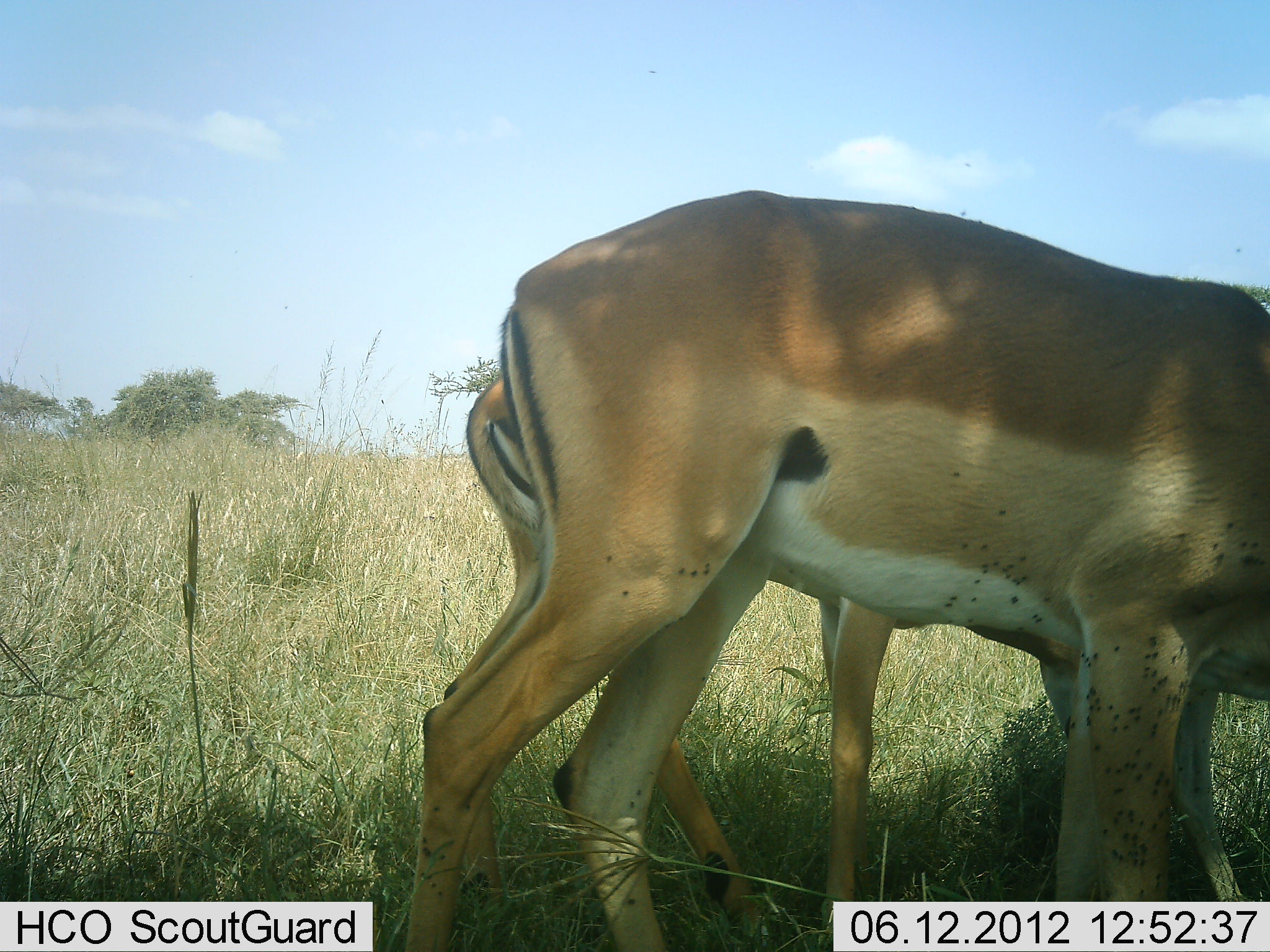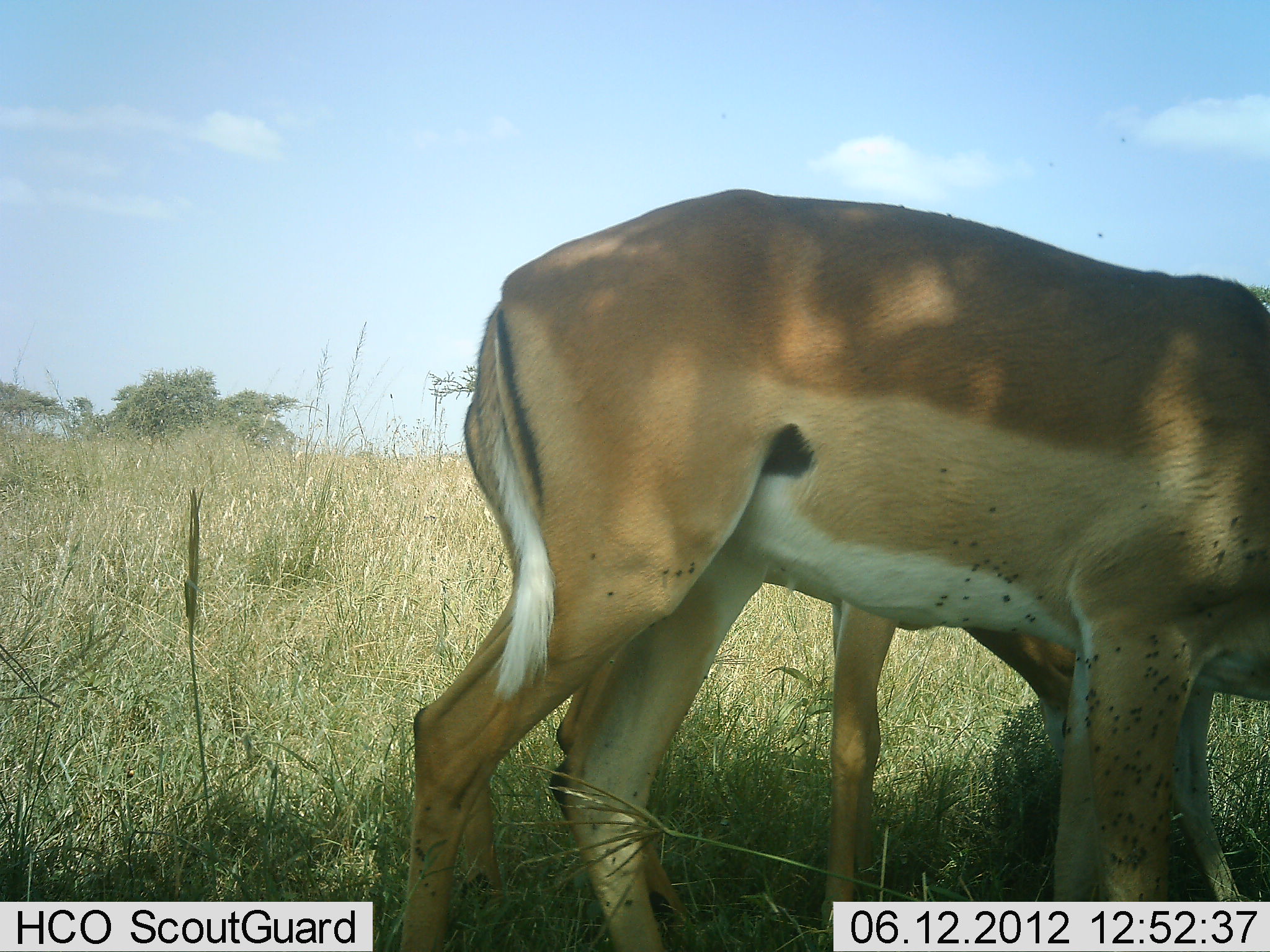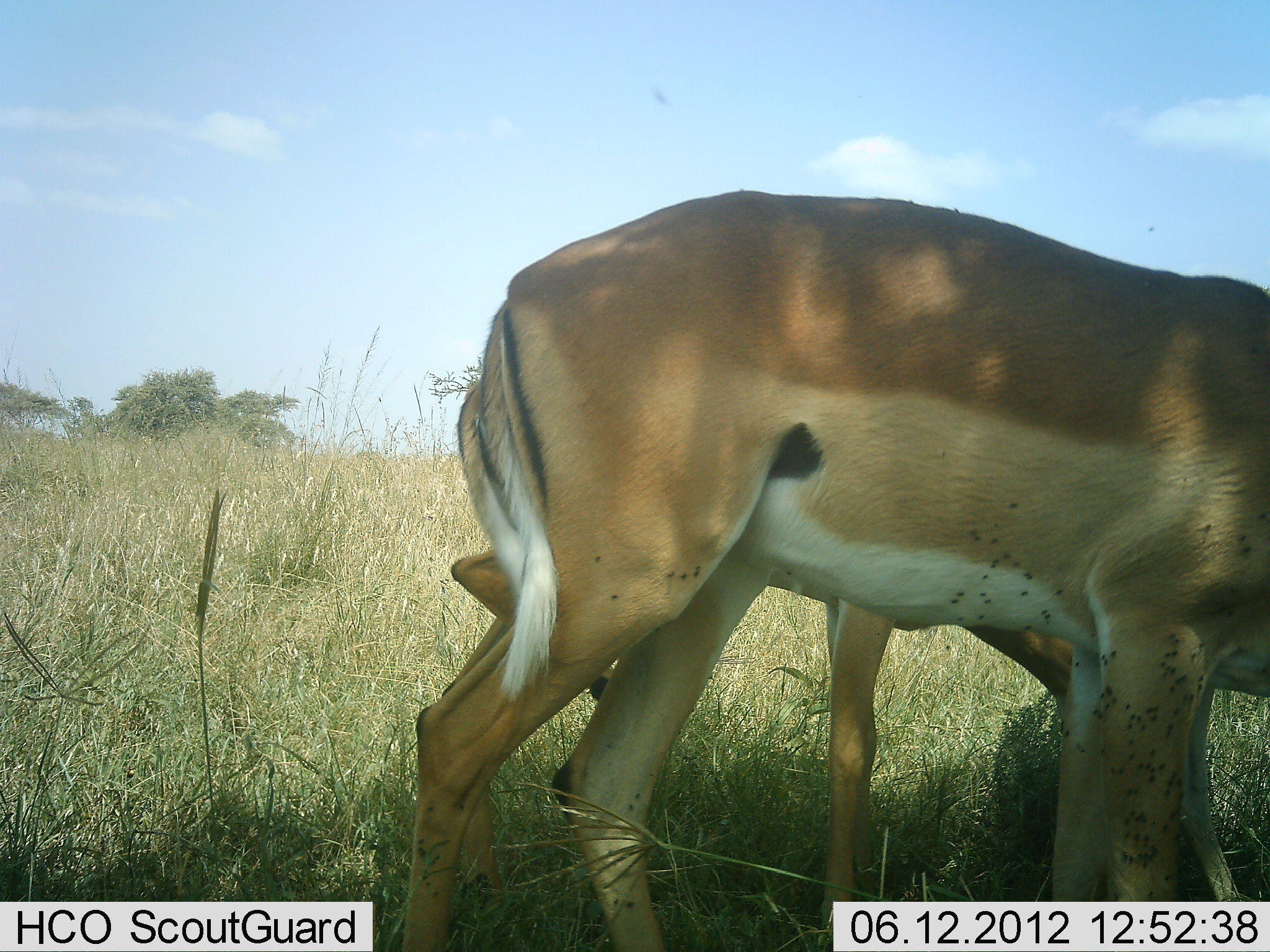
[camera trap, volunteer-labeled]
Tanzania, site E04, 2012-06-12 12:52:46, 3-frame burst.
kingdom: Animalia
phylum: Chordata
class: Mammalia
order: Artiodactyla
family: Bovidae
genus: Aepyceros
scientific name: Aepyceros melampus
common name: impala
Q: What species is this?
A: Impala (Aepyceros melampus).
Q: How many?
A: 2.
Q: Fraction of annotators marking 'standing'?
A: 70%.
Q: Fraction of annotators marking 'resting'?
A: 0%.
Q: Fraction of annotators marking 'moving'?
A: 0%.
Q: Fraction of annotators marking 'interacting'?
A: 10%.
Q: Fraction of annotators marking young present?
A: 10%.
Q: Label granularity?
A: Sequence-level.